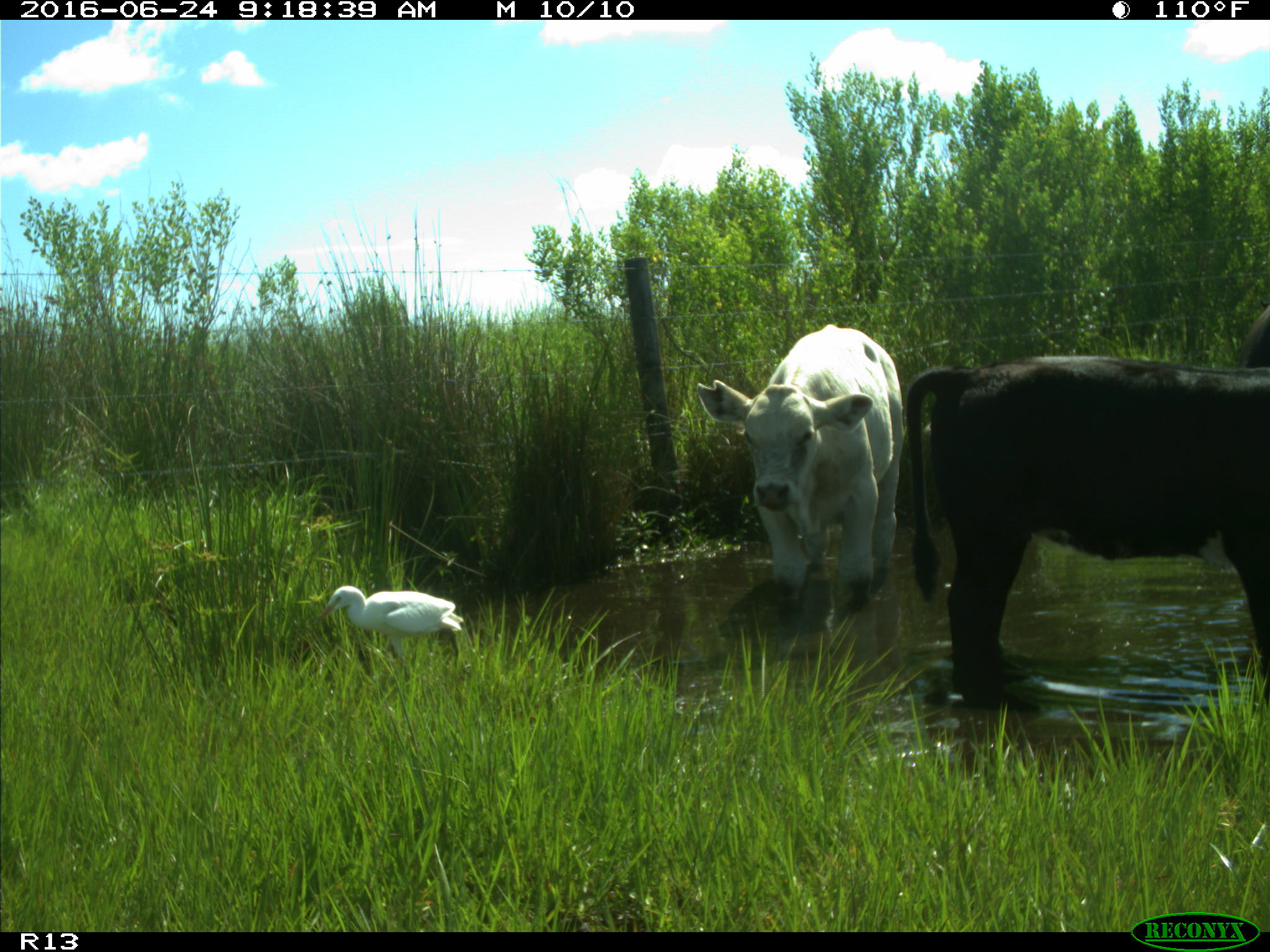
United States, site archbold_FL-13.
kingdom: Animalia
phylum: Chordata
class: Mammalia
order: Artiodactyla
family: Bovidae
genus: Bos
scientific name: Bos taurus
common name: domestic cow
Bos taurus (domestic cow).